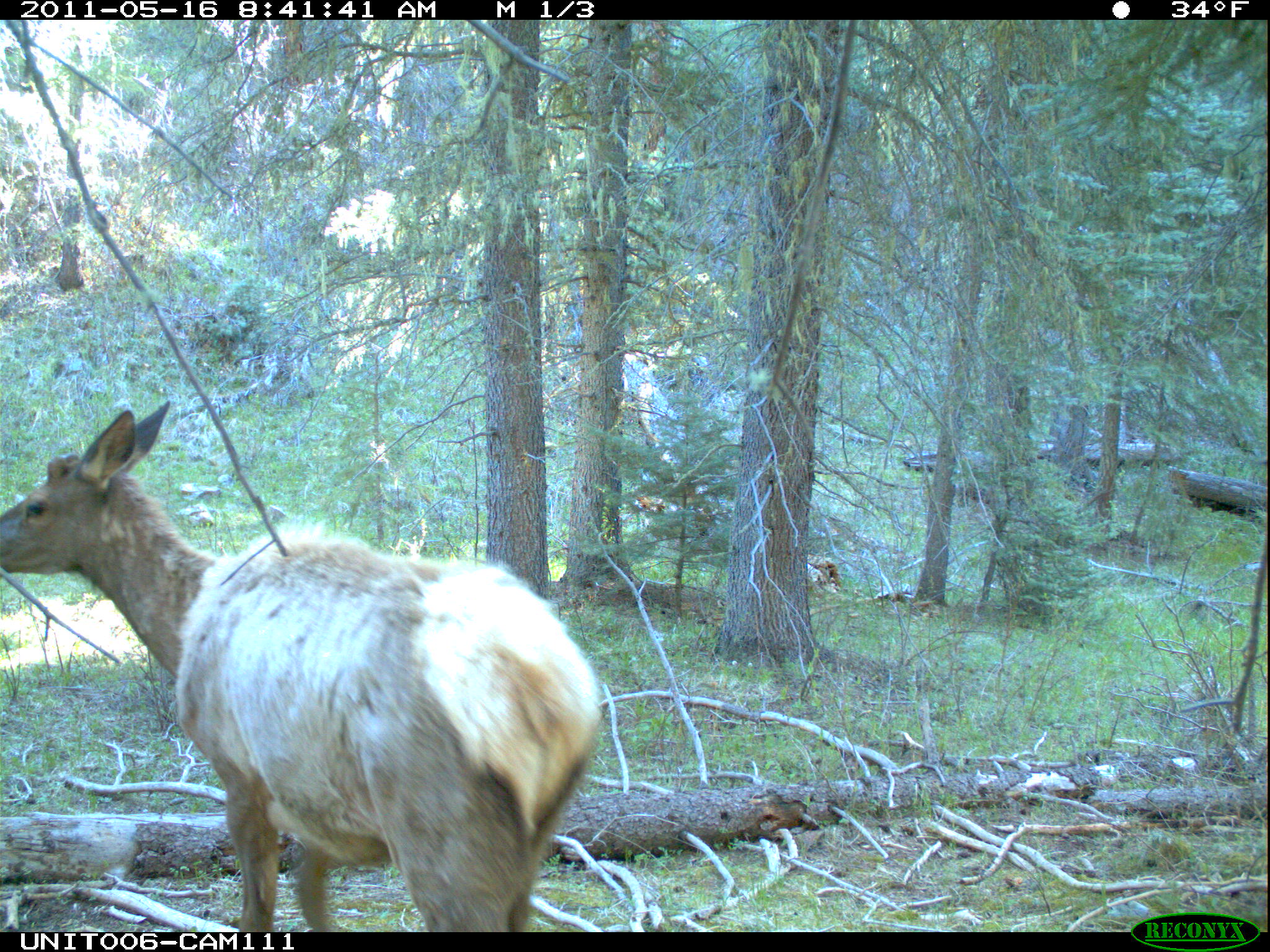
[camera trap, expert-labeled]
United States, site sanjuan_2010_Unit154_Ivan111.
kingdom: Animalia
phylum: Chordata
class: Mammalia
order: Artiodactyla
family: Cervidae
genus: Cervus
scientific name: Cervus elaphus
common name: red deer